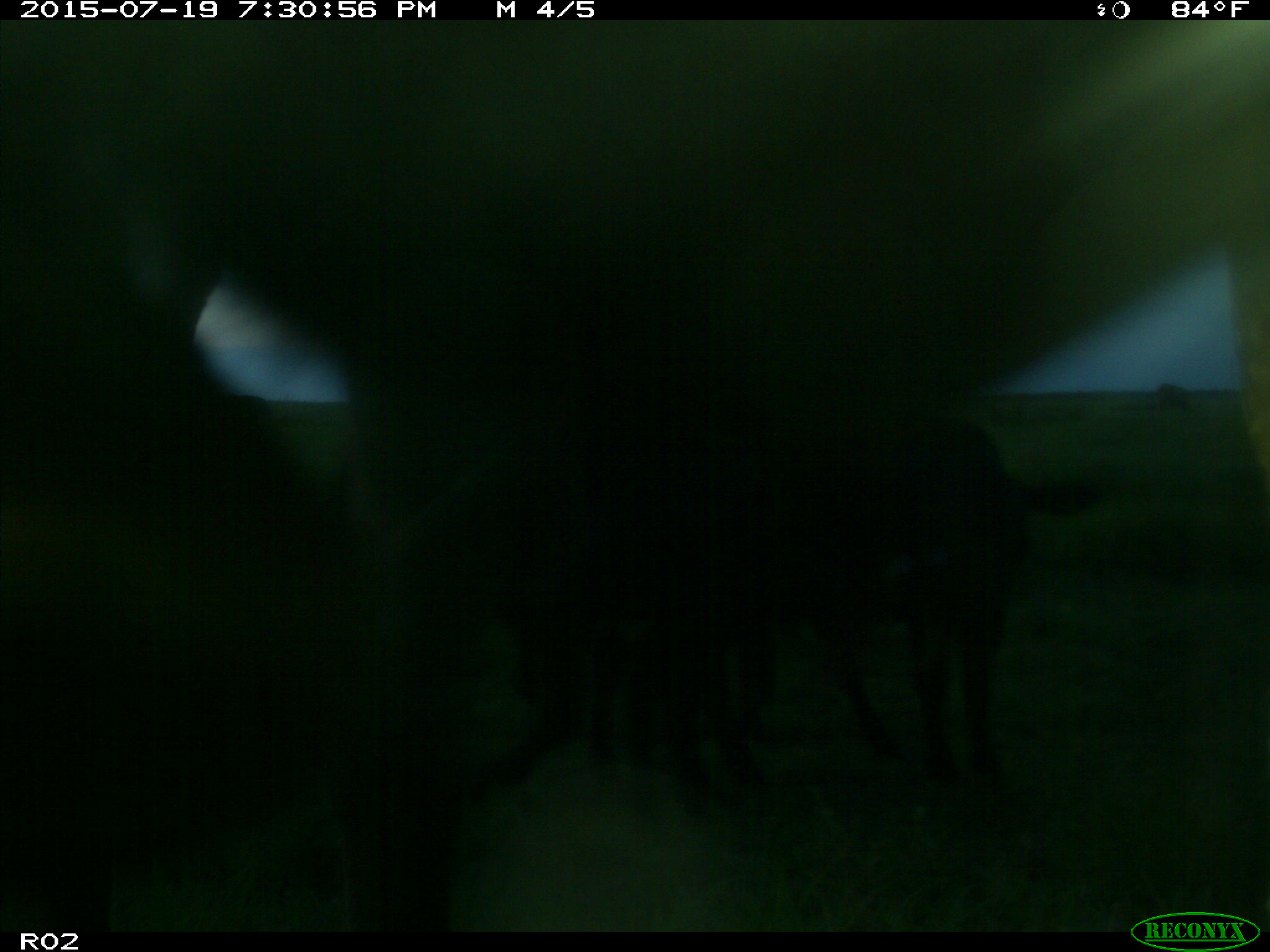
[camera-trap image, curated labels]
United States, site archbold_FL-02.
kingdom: Animalia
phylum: Chordata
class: Mammalia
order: Artiodactyla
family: Bovidae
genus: Bos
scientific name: Bos taurus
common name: domestic cow